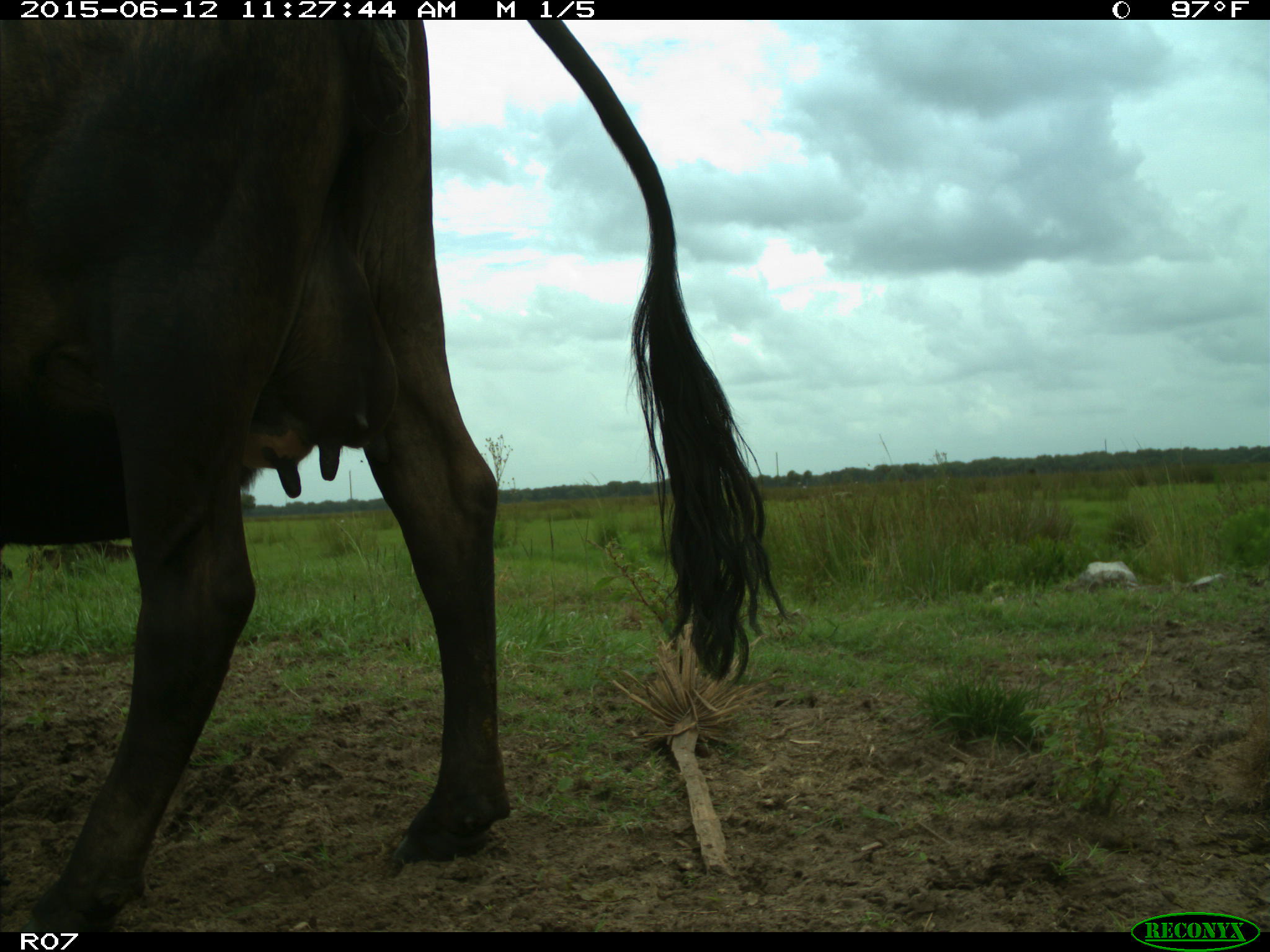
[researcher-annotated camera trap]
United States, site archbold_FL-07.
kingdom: Animalia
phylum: Chordata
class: Mammalia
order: Artiodactyla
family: Bovidae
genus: Bos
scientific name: Bos taurus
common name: domestic cow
Bos taurus (domestic cow).